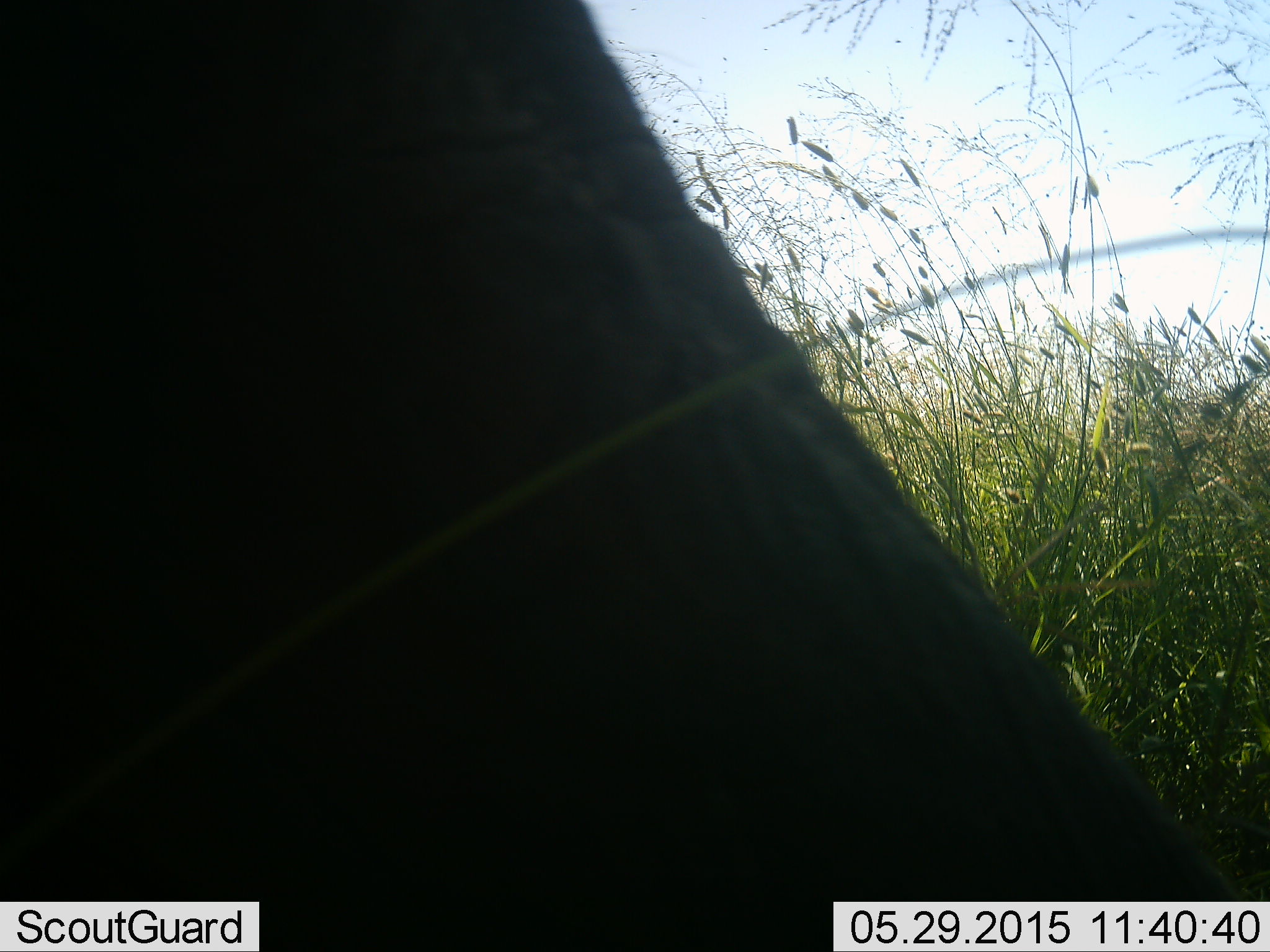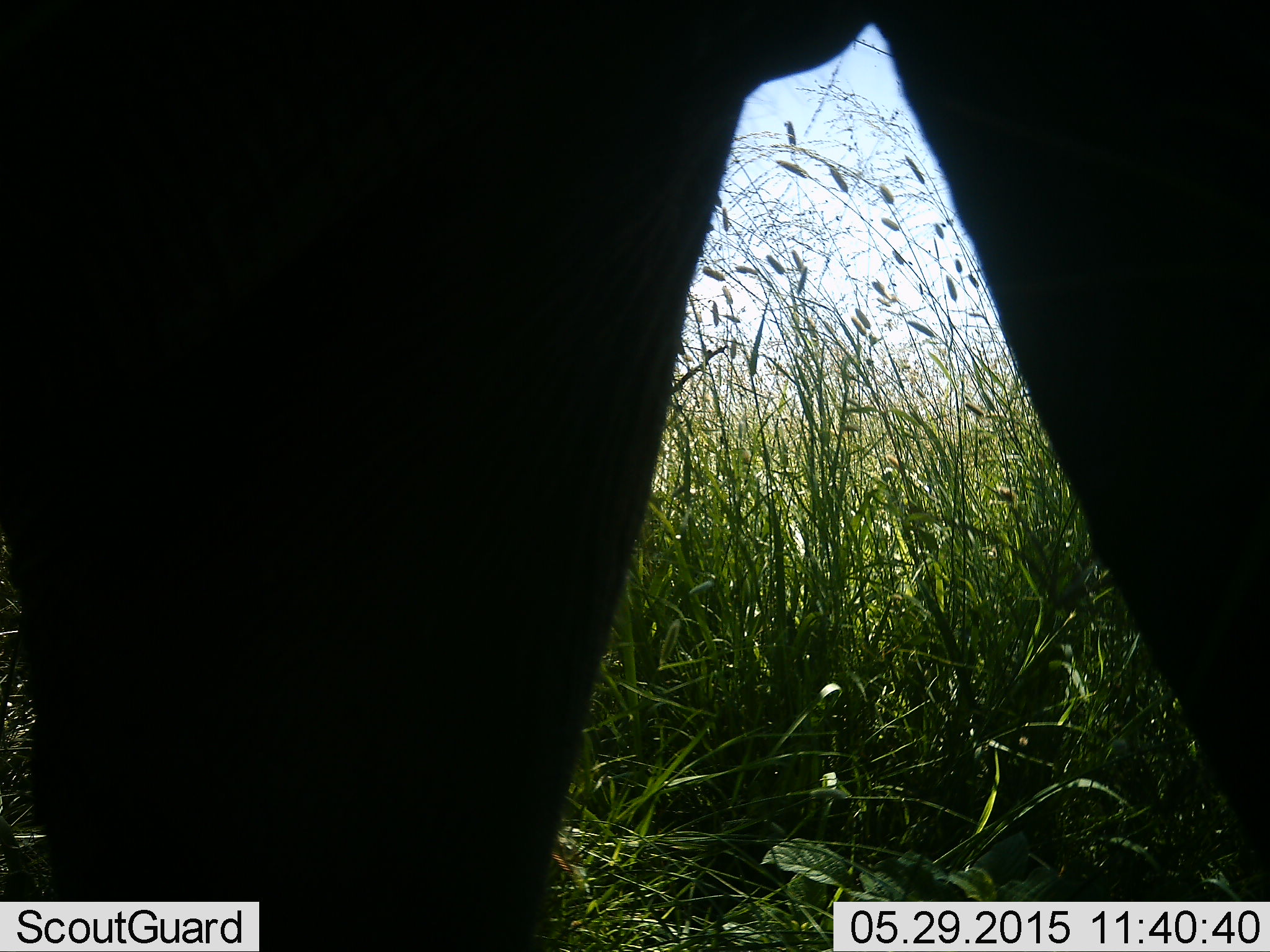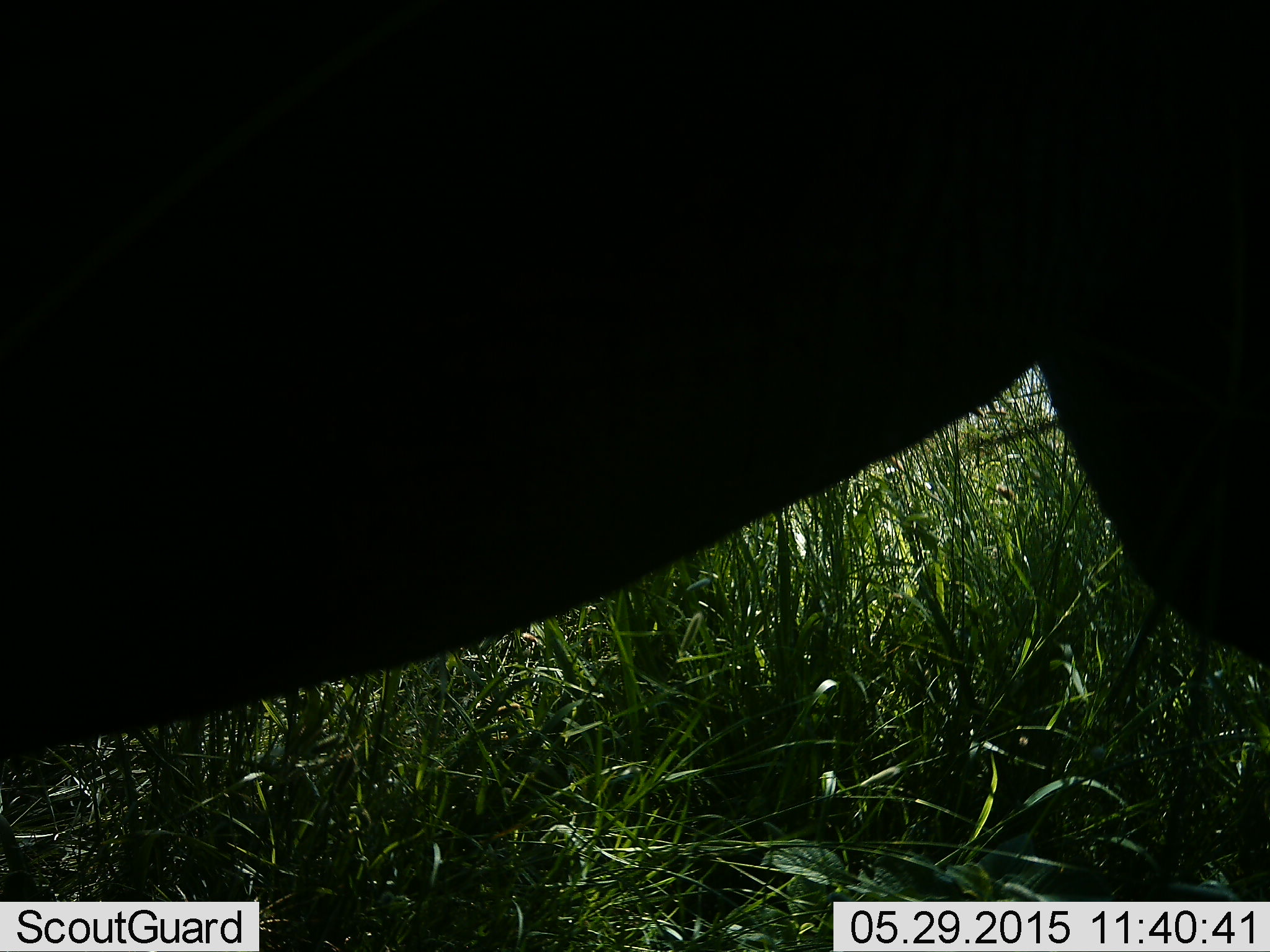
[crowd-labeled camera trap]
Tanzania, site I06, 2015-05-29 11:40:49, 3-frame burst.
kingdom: Animalia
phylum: Chordata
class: Mammalia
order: Proboscidea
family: Elephantidae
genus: Loxodonta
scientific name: Loxodonta africana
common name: african bush elephant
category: elephant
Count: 1.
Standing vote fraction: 30%.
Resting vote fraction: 0%.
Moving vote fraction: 70%.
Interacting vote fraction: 0%.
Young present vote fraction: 0%.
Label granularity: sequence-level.